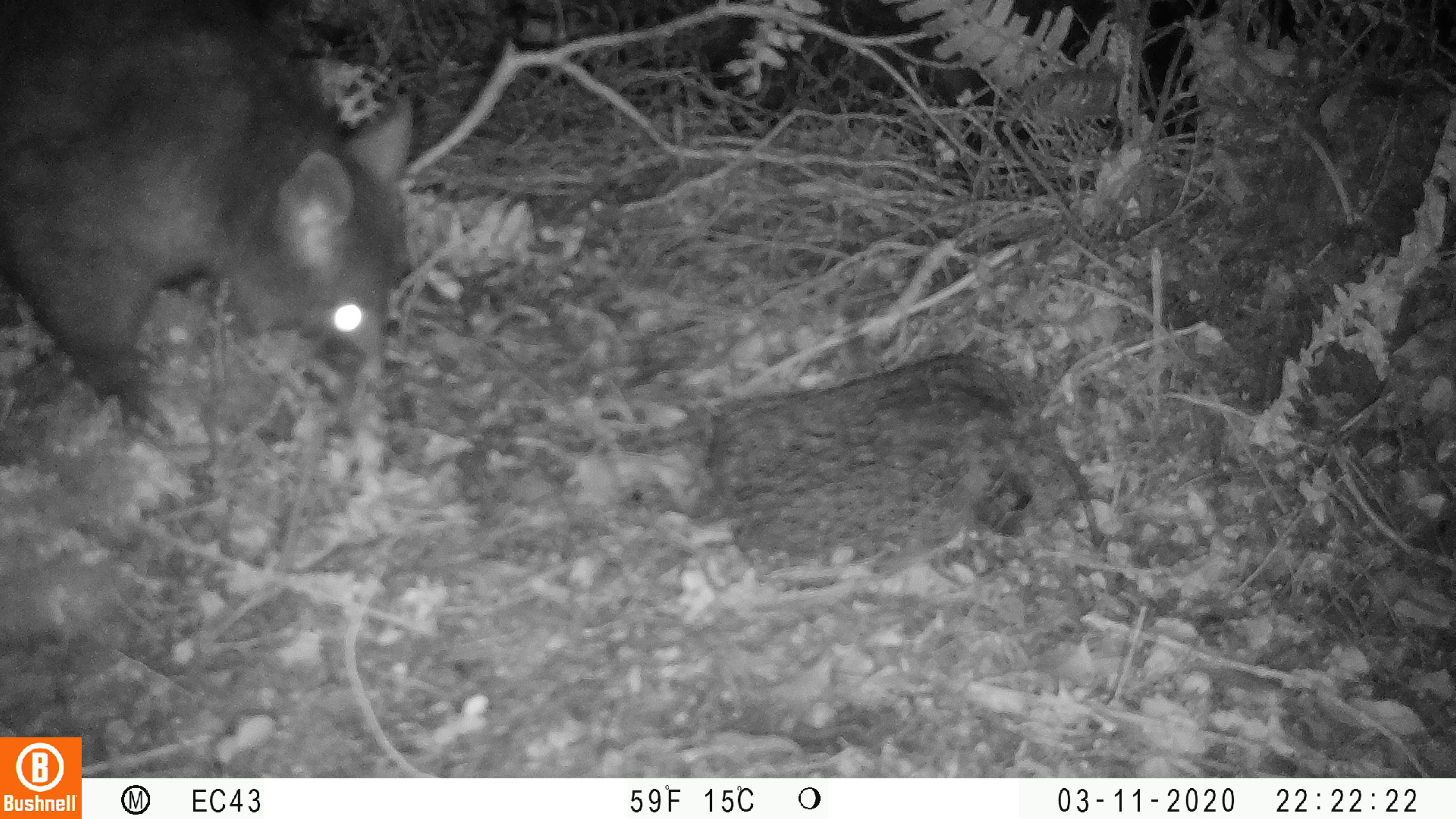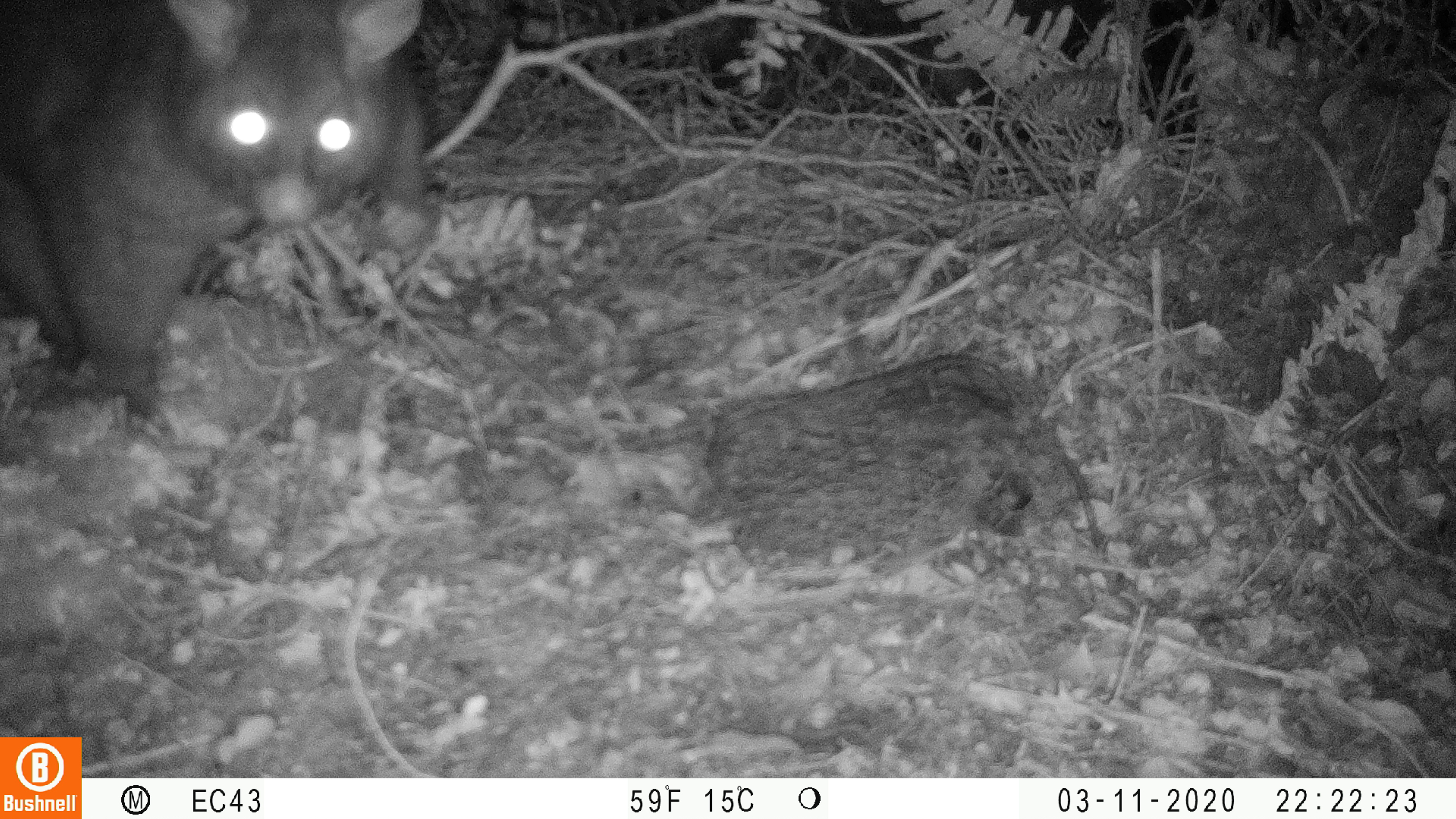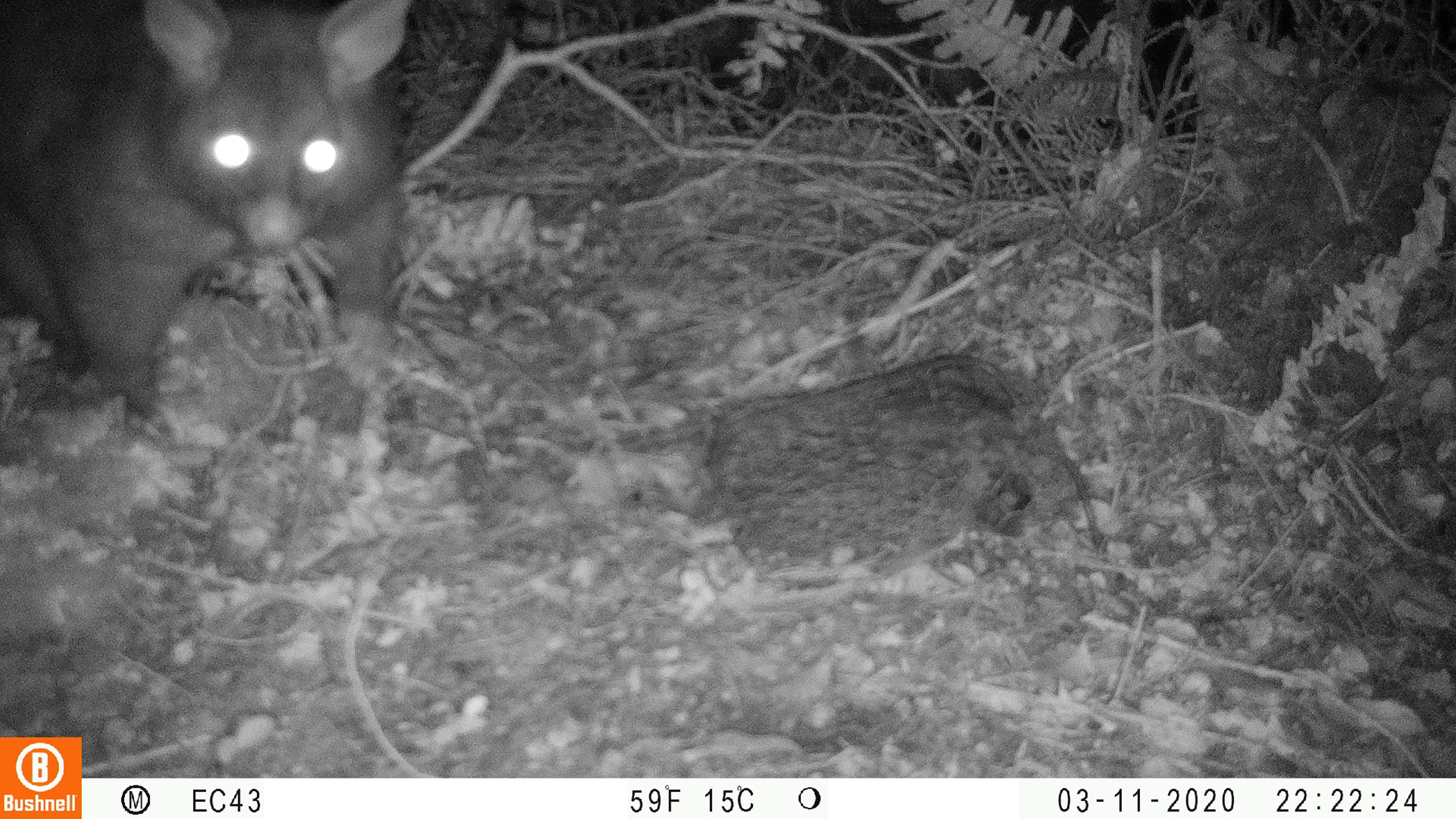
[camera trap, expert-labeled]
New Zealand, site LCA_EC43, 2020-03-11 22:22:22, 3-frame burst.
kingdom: Animalia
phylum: Chordata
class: Mammalia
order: Diprotodontia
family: Phalangeridae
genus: Trichosurus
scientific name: Trichosurus vulpecula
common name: common brushtail possum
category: possum